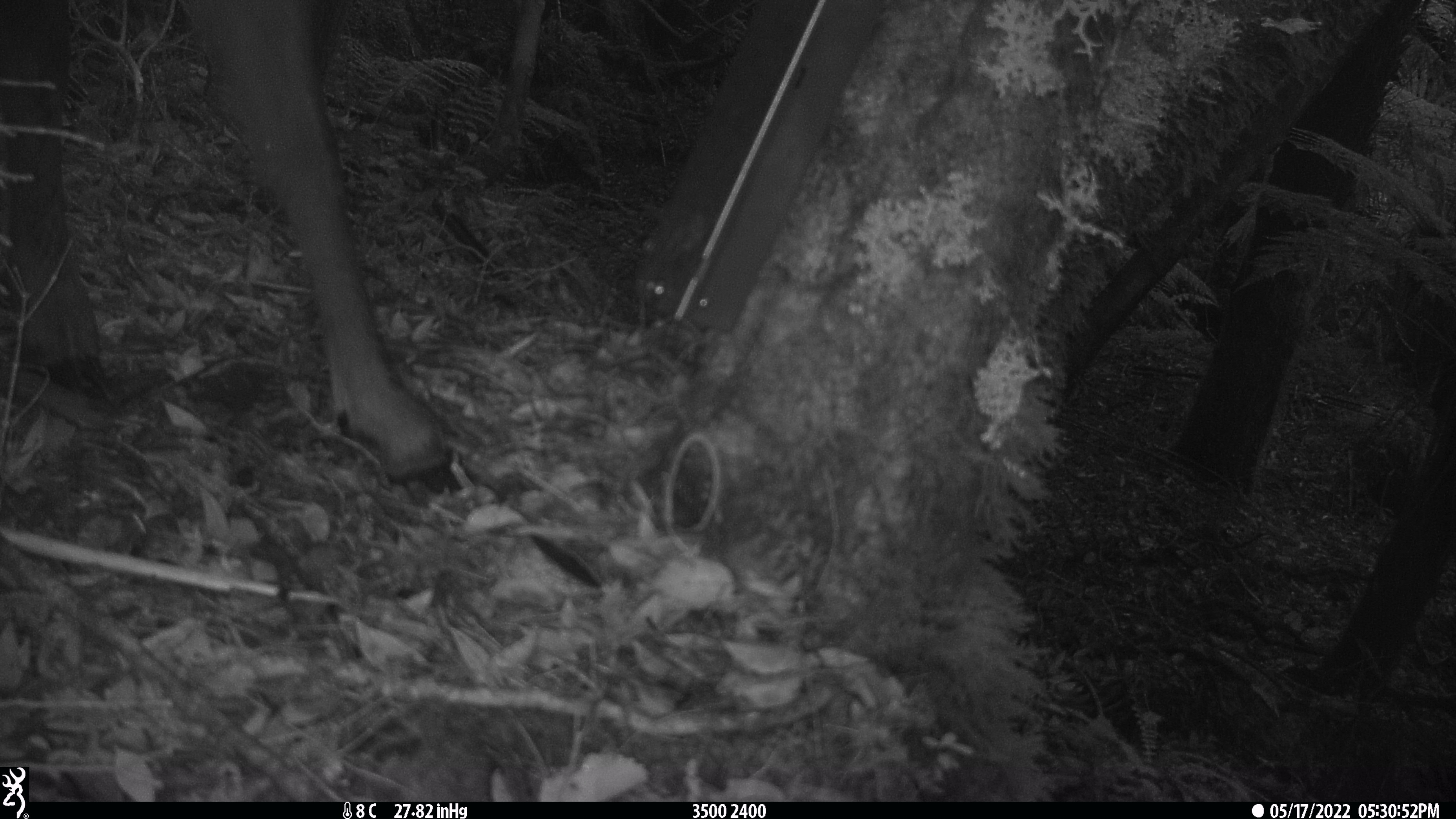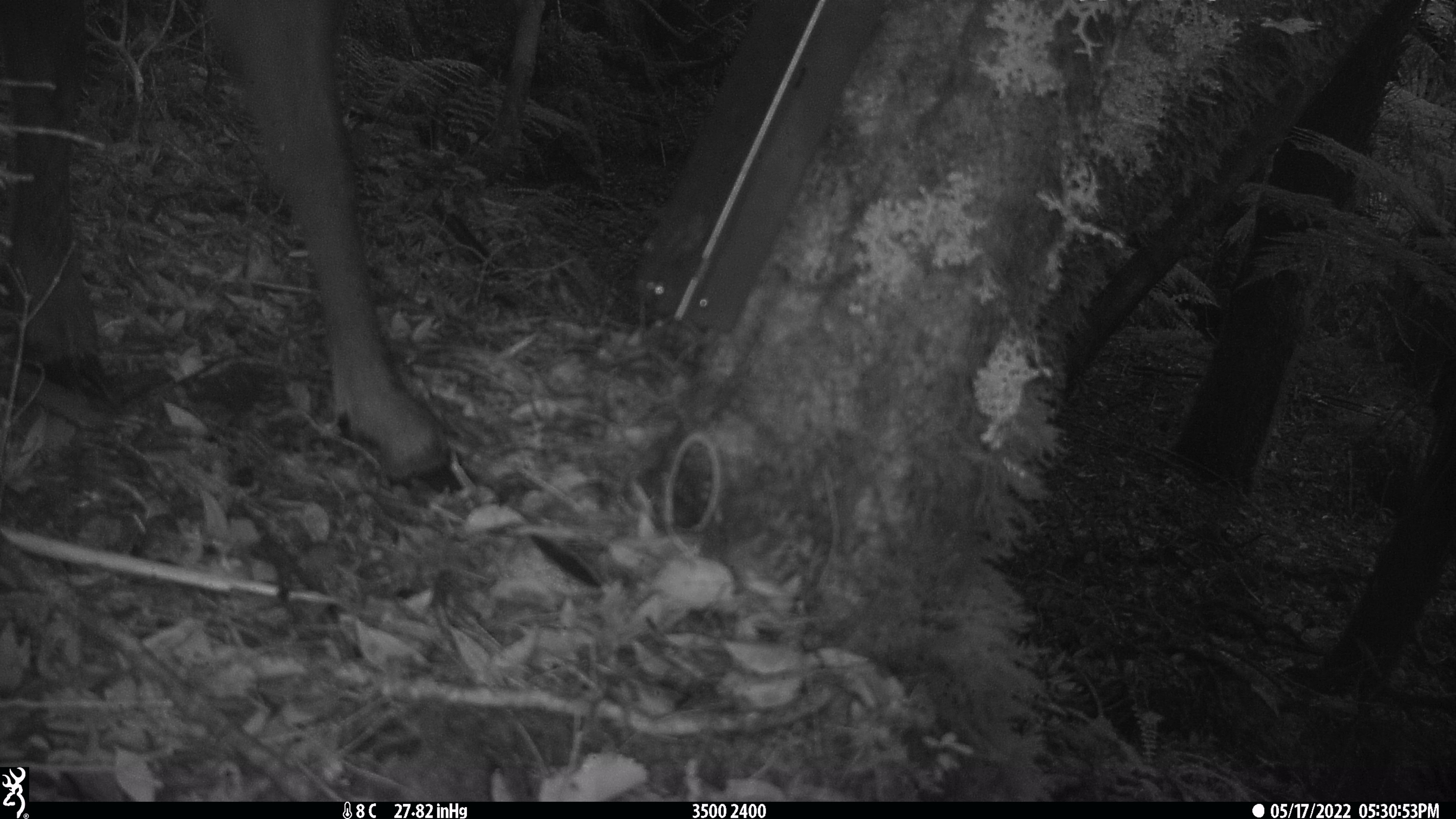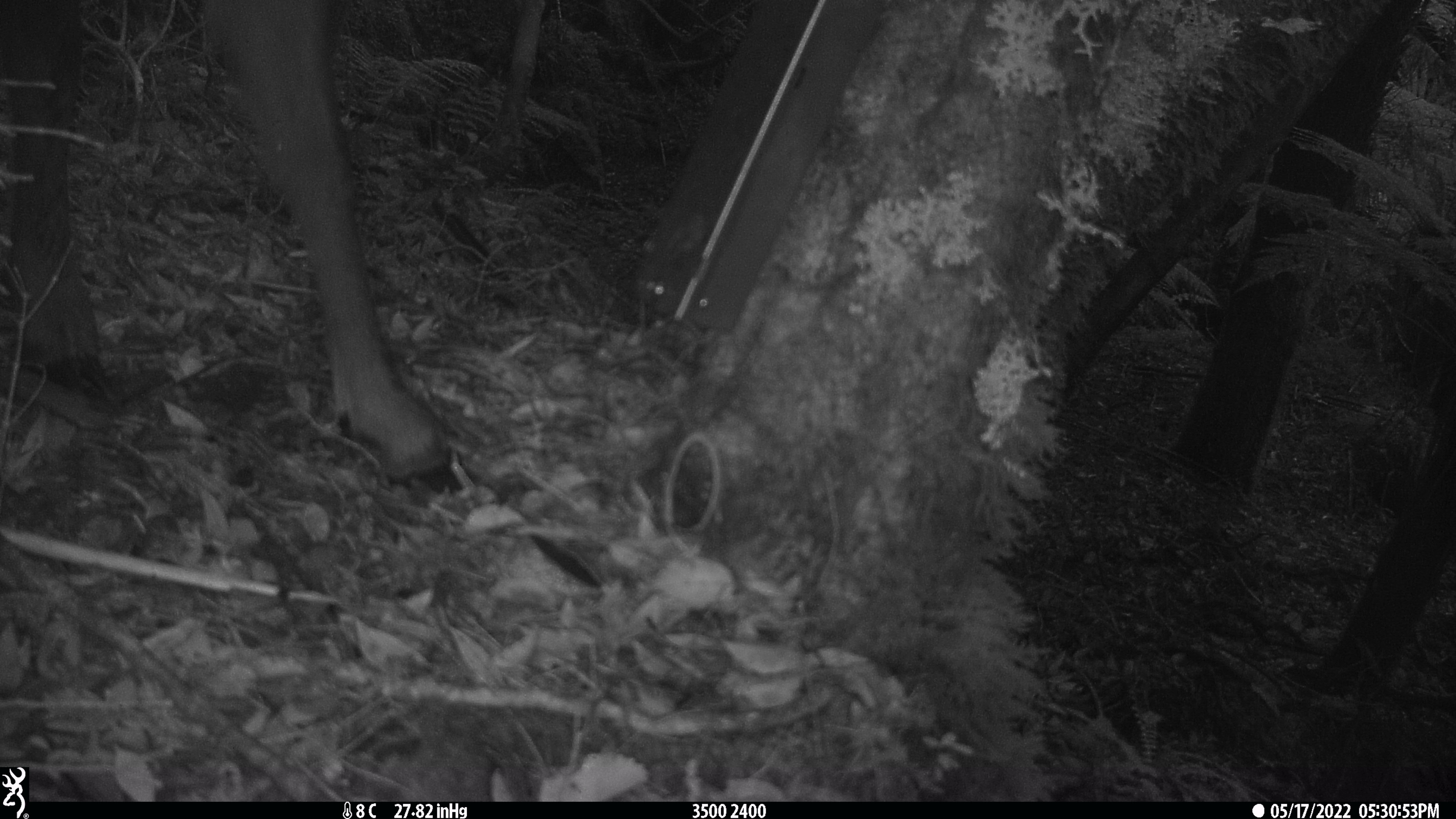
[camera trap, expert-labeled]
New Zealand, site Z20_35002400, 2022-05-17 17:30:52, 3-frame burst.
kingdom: Animalia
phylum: Chordata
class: Mammalia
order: Artiodactyla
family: Bovidae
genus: Rupicapra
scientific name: Rupicapra rupicapra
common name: alpine chamois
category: chamois